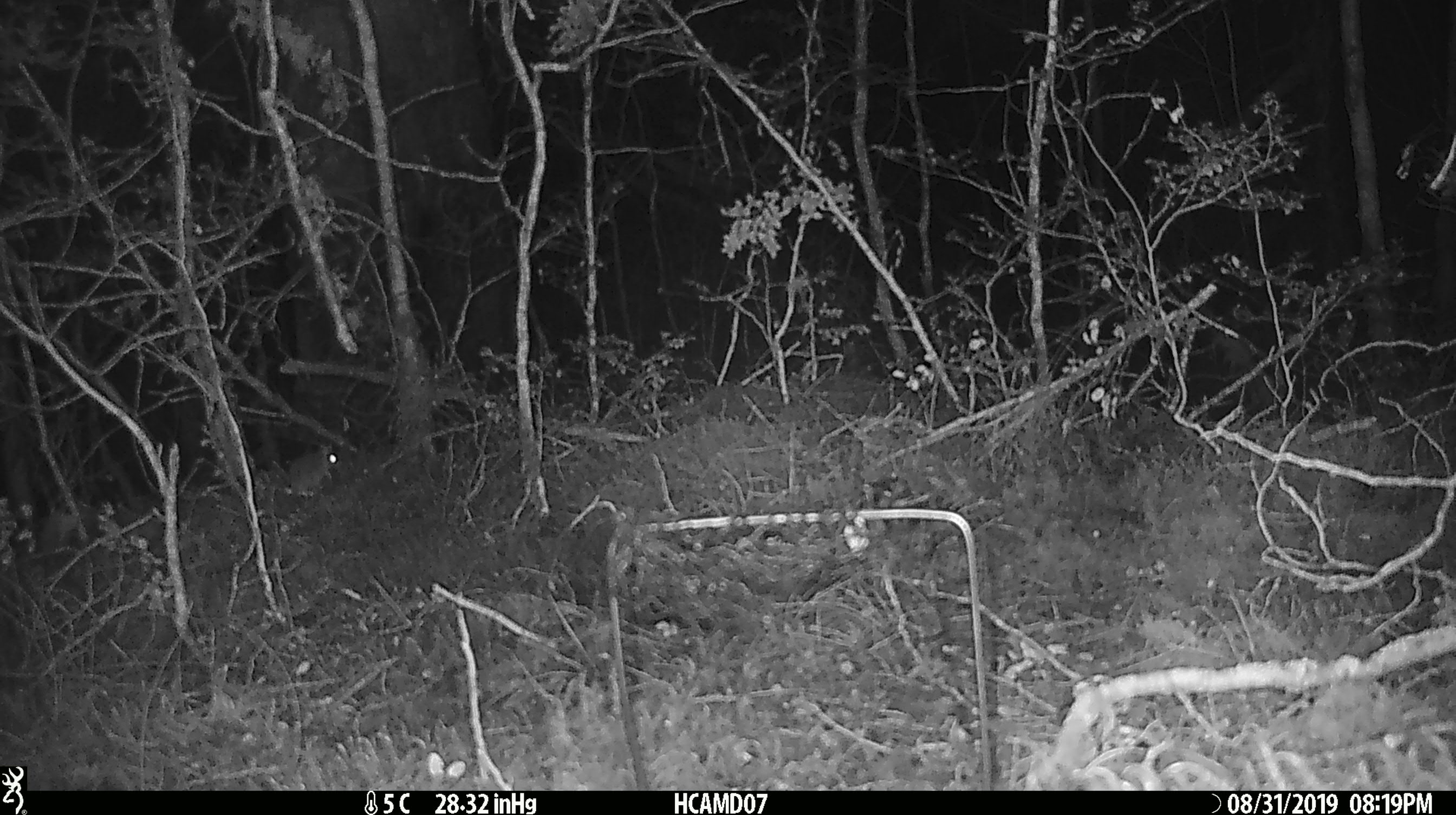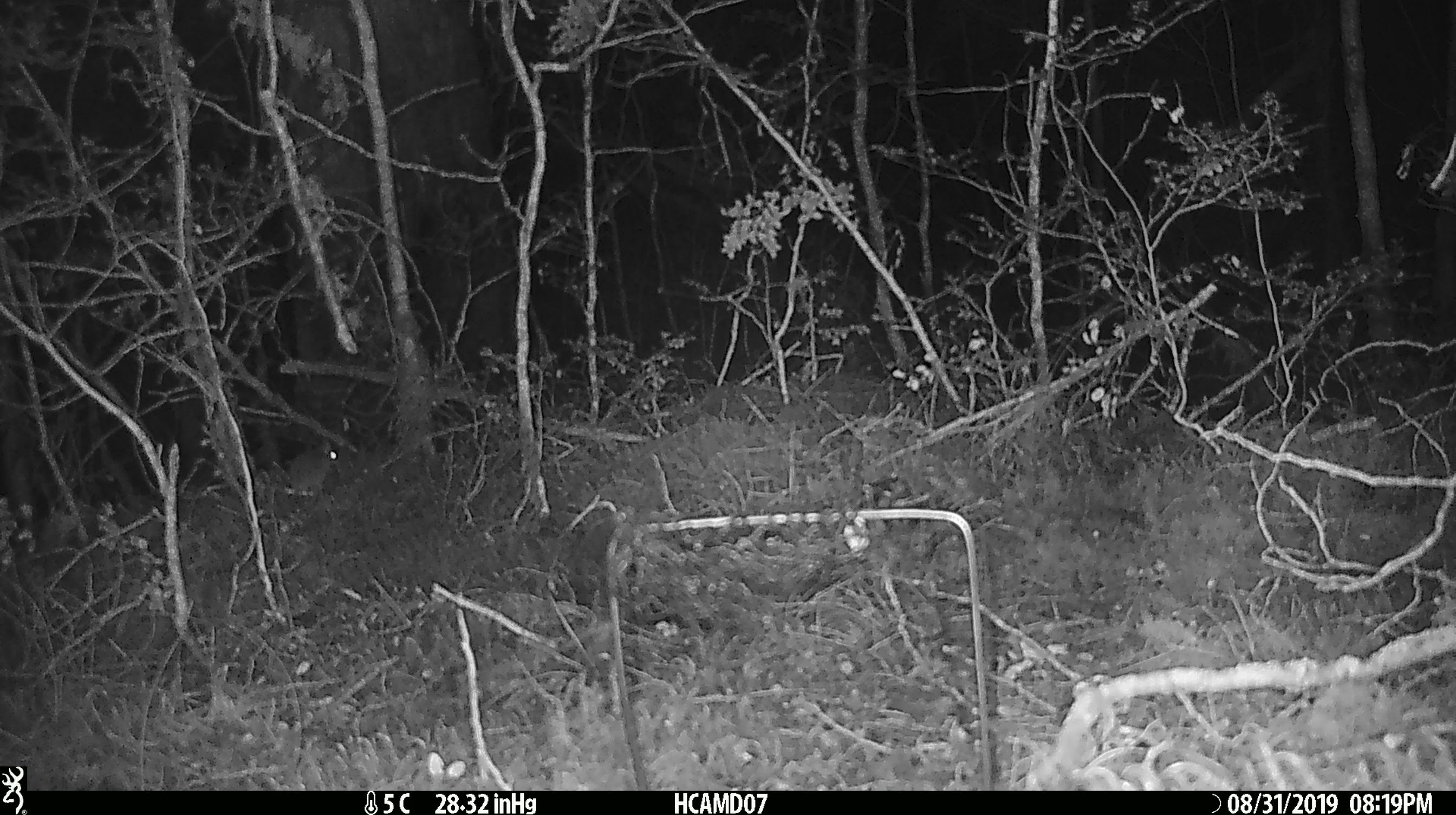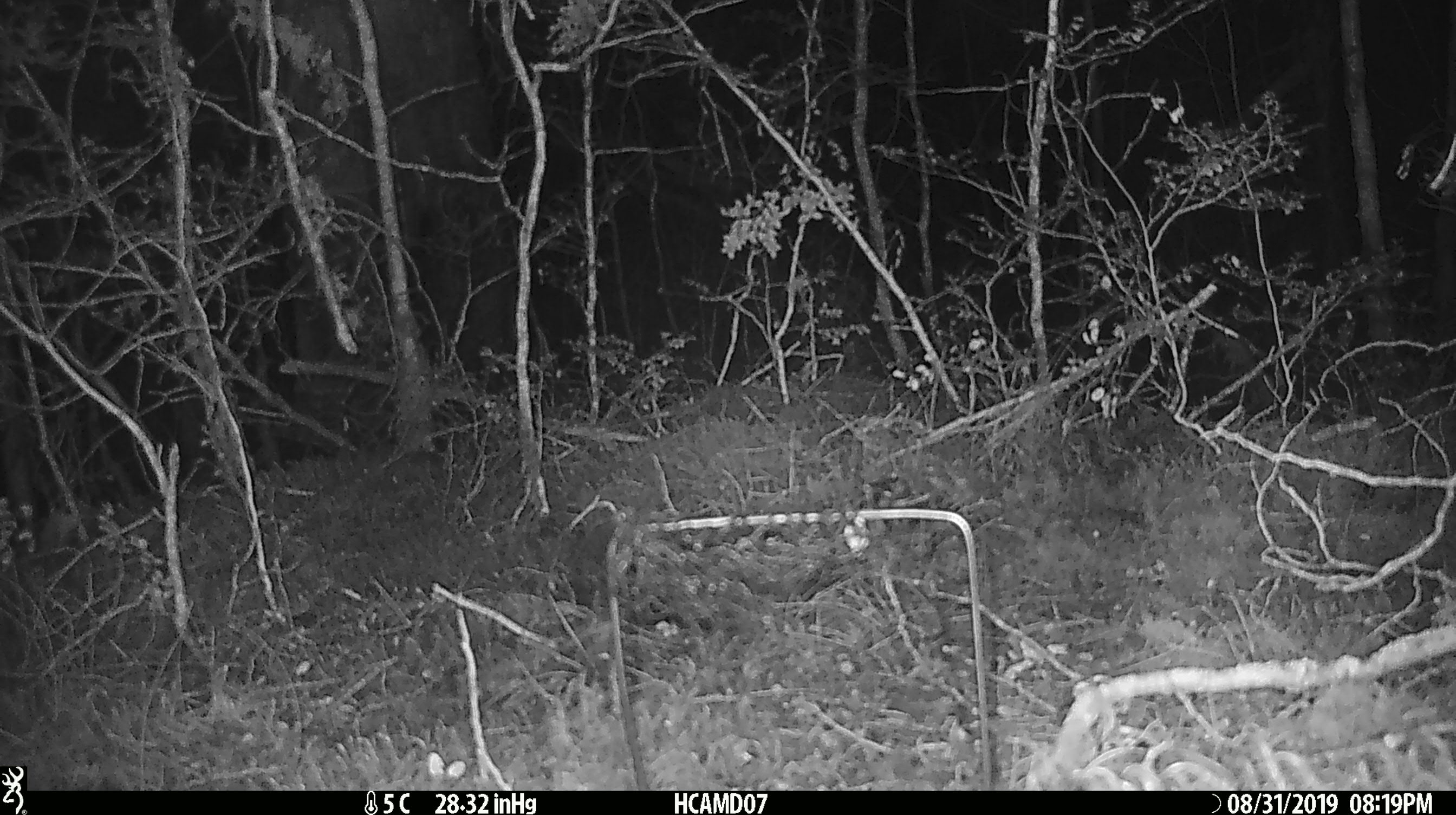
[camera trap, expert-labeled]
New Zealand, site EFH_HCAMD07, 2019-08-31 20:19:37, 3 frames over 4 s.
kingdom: Animalia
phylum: Chordata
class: Mammalia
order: Rodentia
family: Muridae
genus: Mus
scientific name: Mus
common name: mouse